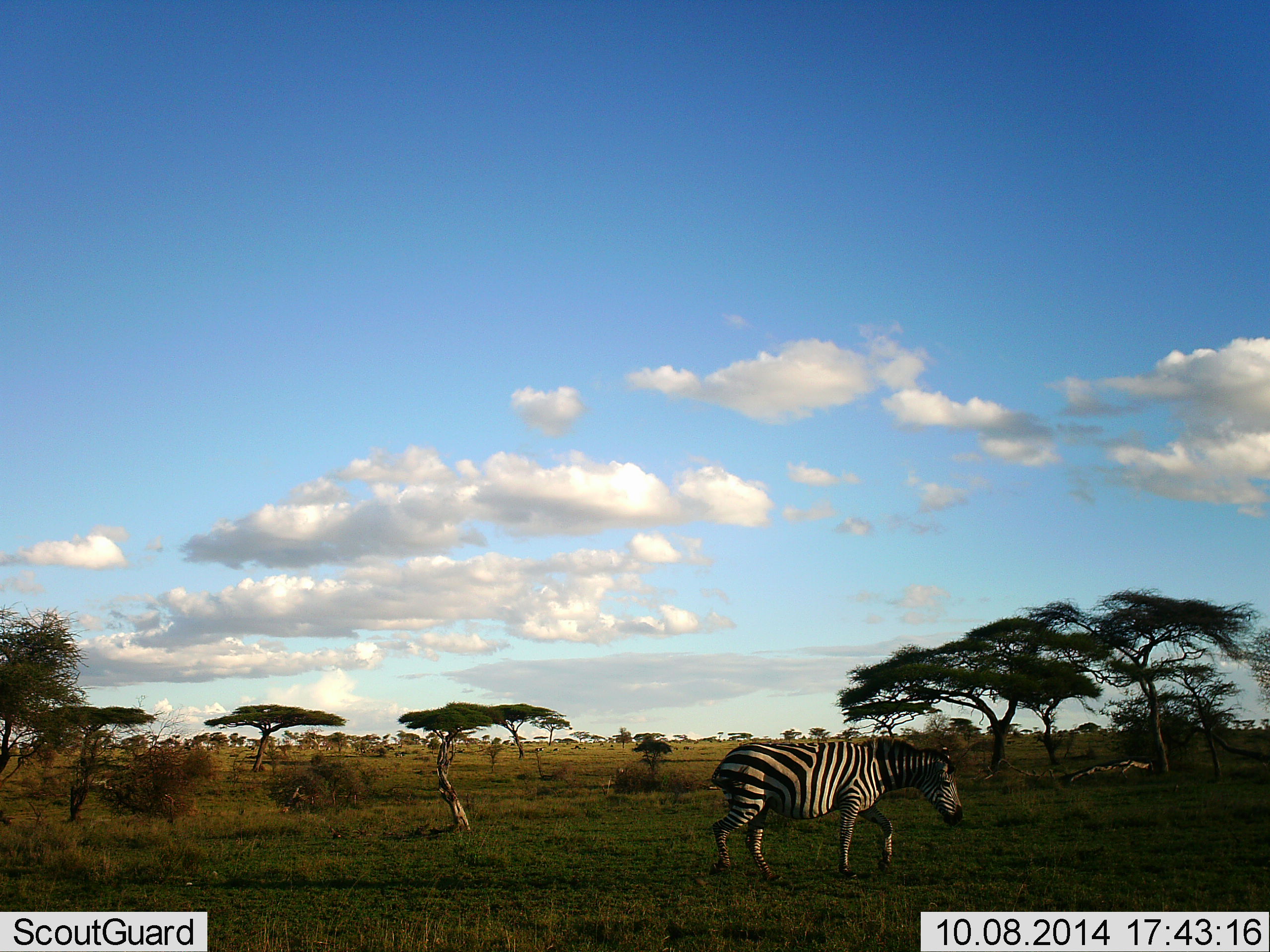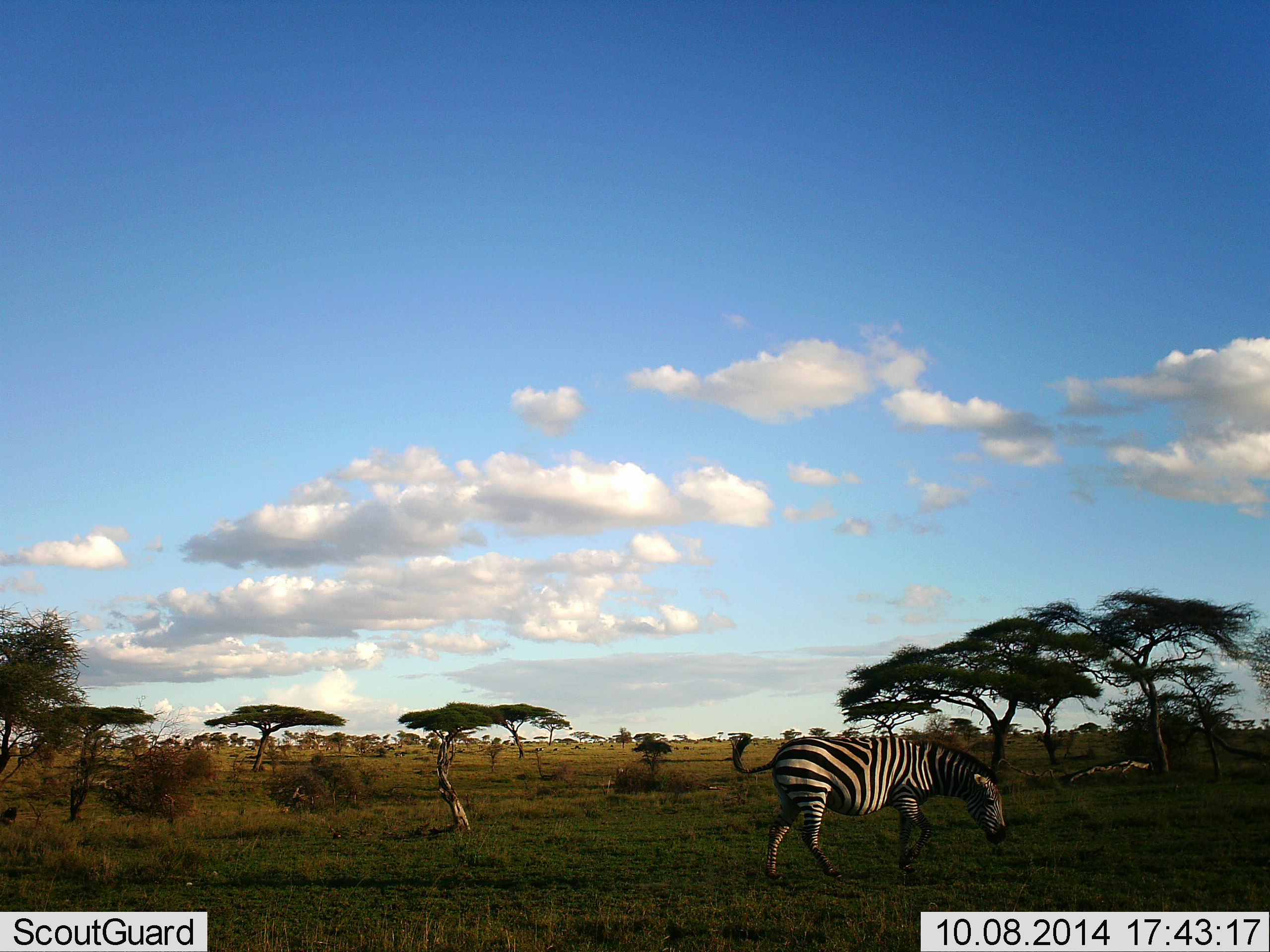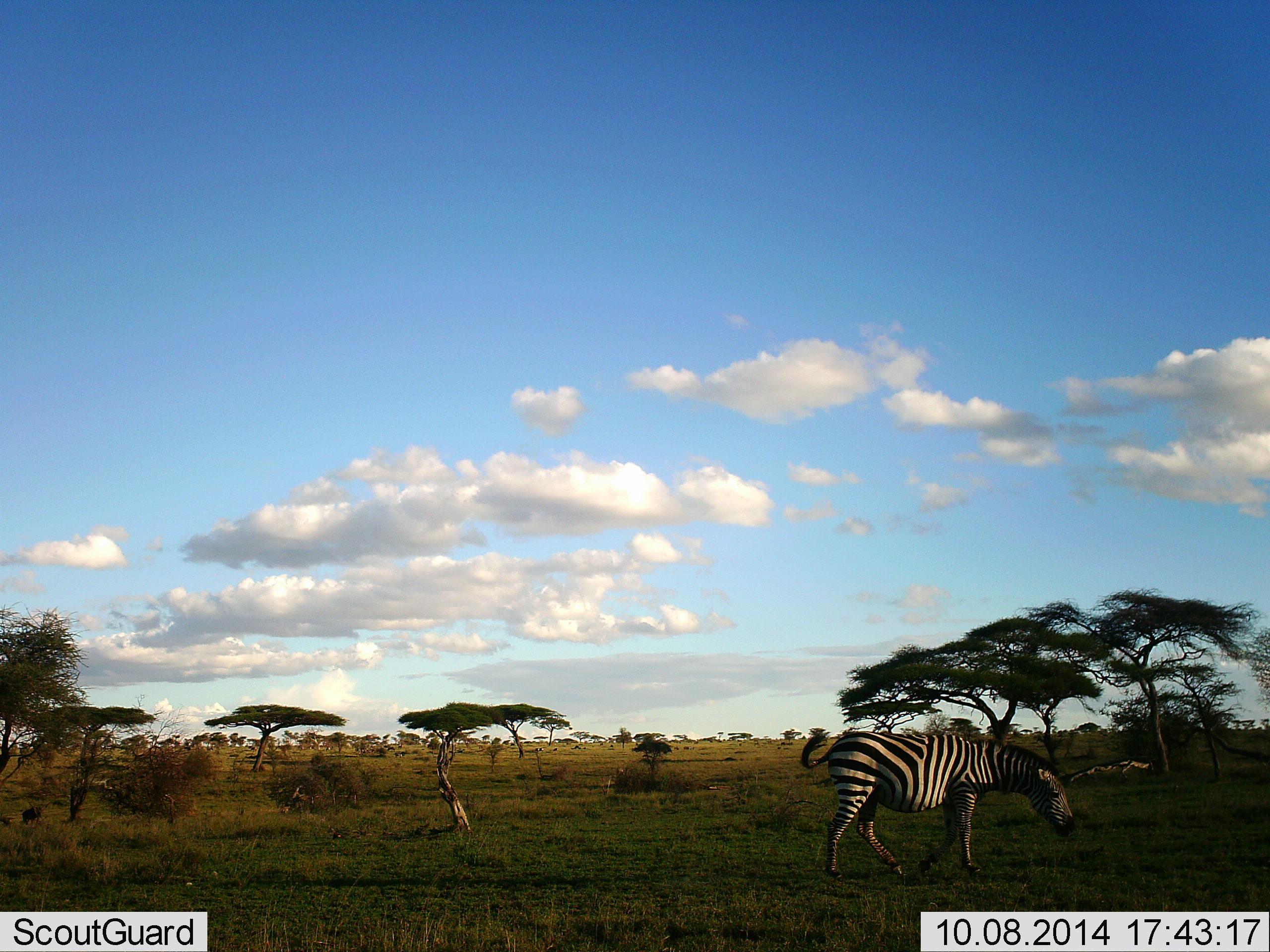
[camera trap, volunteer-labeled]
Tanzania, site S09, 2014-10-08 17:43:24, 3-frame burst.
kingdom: Animalia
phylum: Chordata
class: Mammalia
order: Perissodactyla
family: Equidae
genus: Equus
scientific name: Equus quagga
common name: plains zebra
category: zebra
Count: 1.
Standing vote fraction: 15%.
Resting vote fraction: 0%.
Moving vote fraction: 92%.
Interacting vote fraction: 0%.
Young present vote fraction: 0%.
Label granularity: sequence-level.